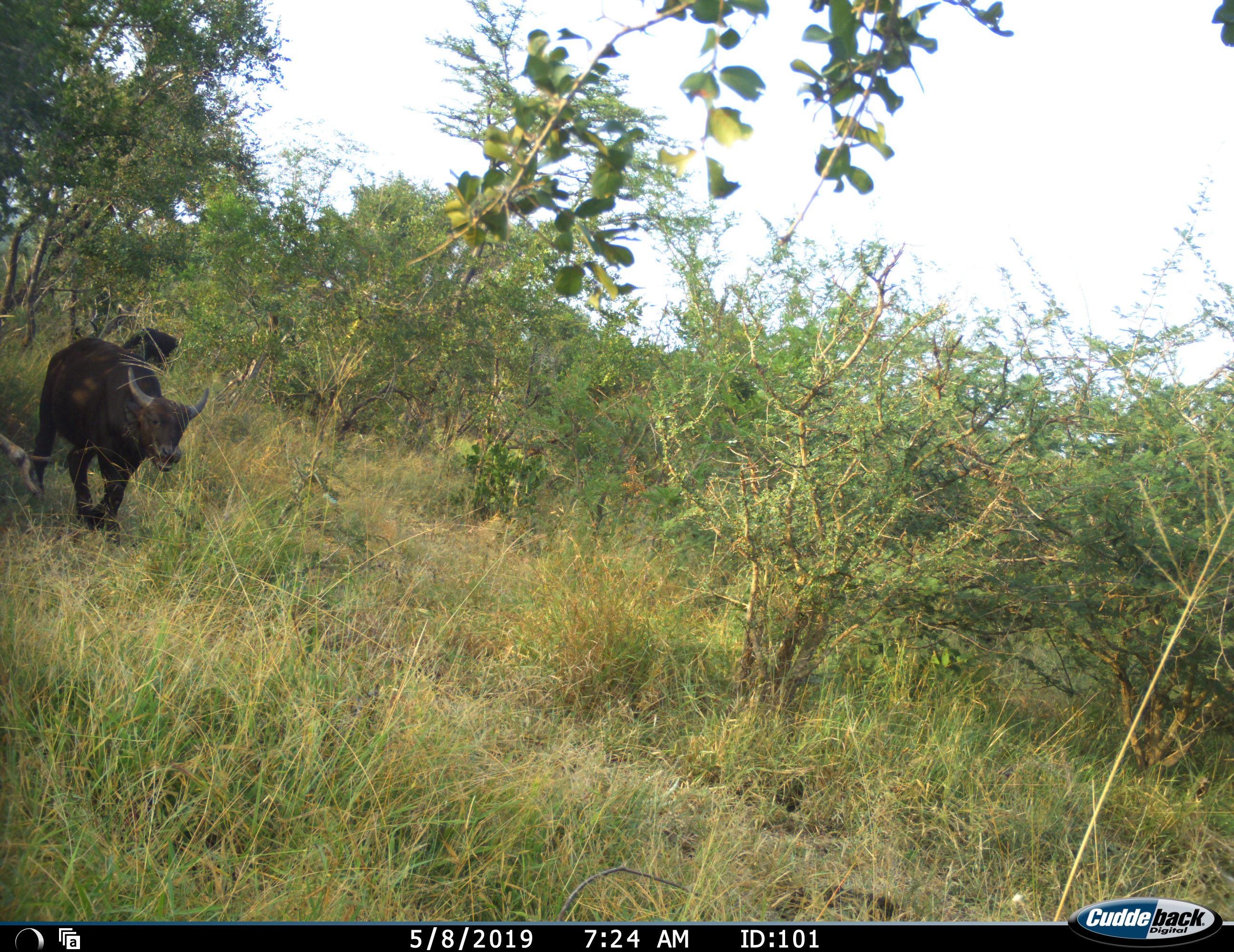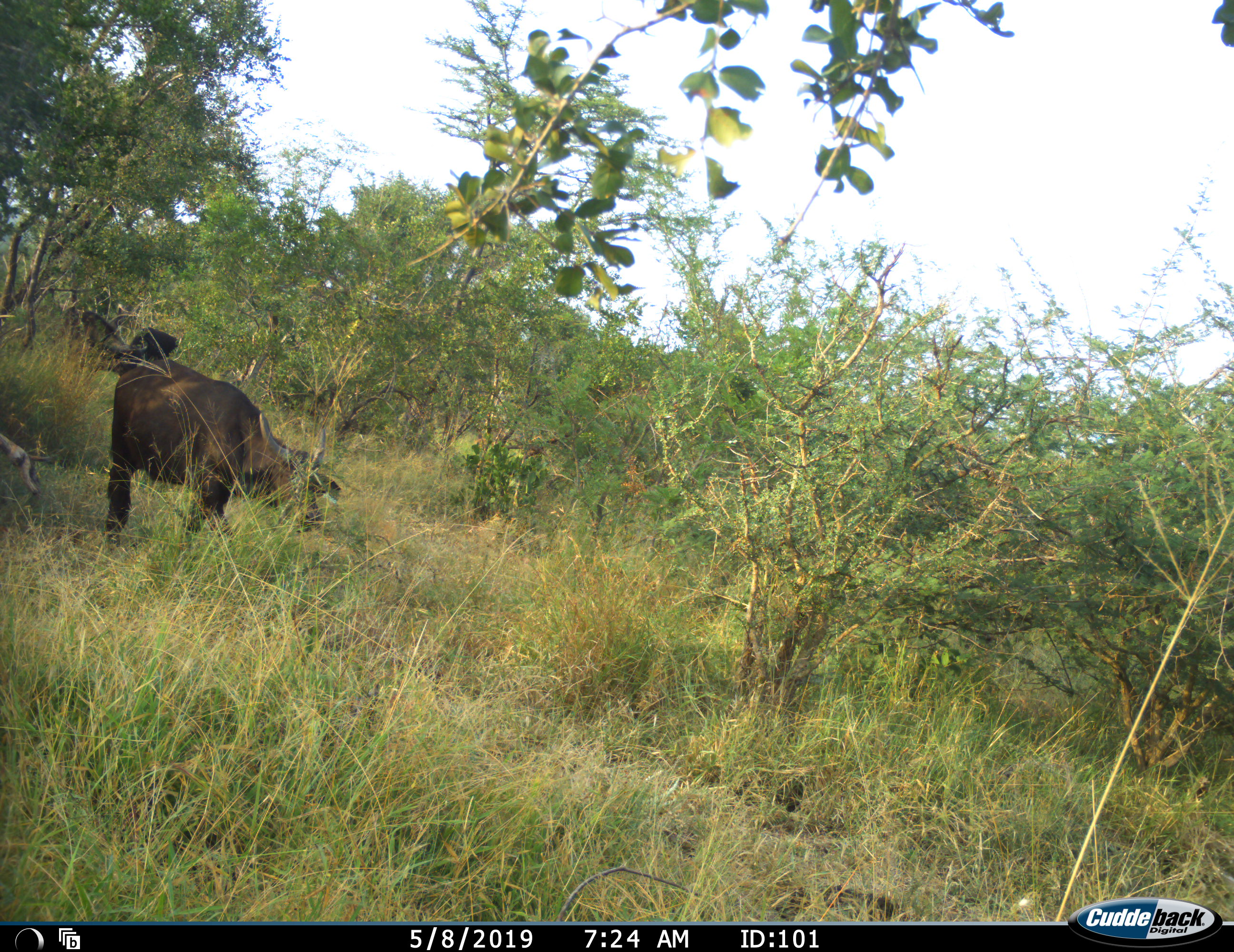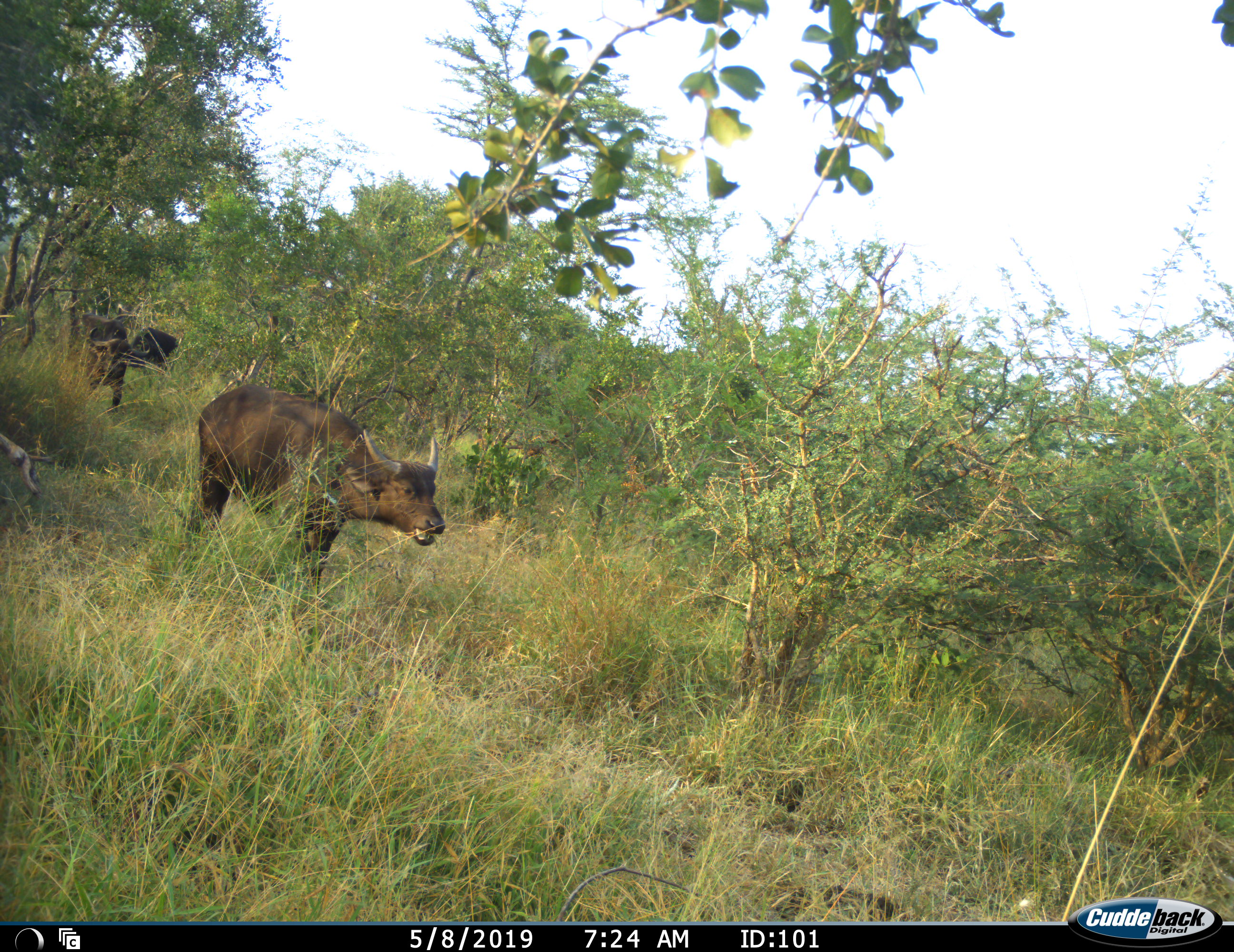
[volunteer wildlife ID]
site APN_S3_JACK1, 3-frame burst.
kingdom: Animalia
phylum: Chordata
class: Mammalia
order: Artiodactyla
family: Bovidae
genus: Syncerus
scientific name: Syncerus caffer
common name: african buffalo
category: buffalo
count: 3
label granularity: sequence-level